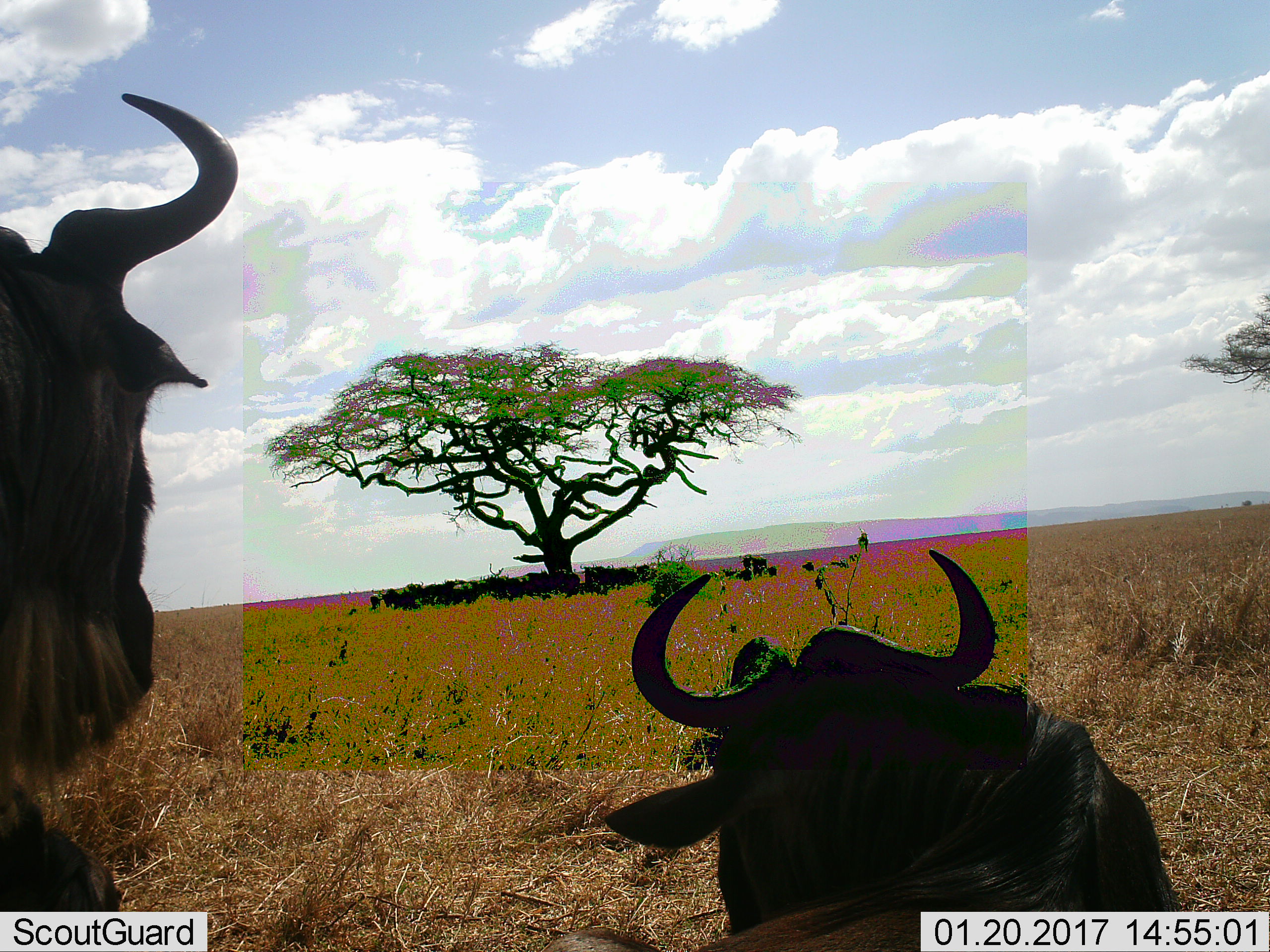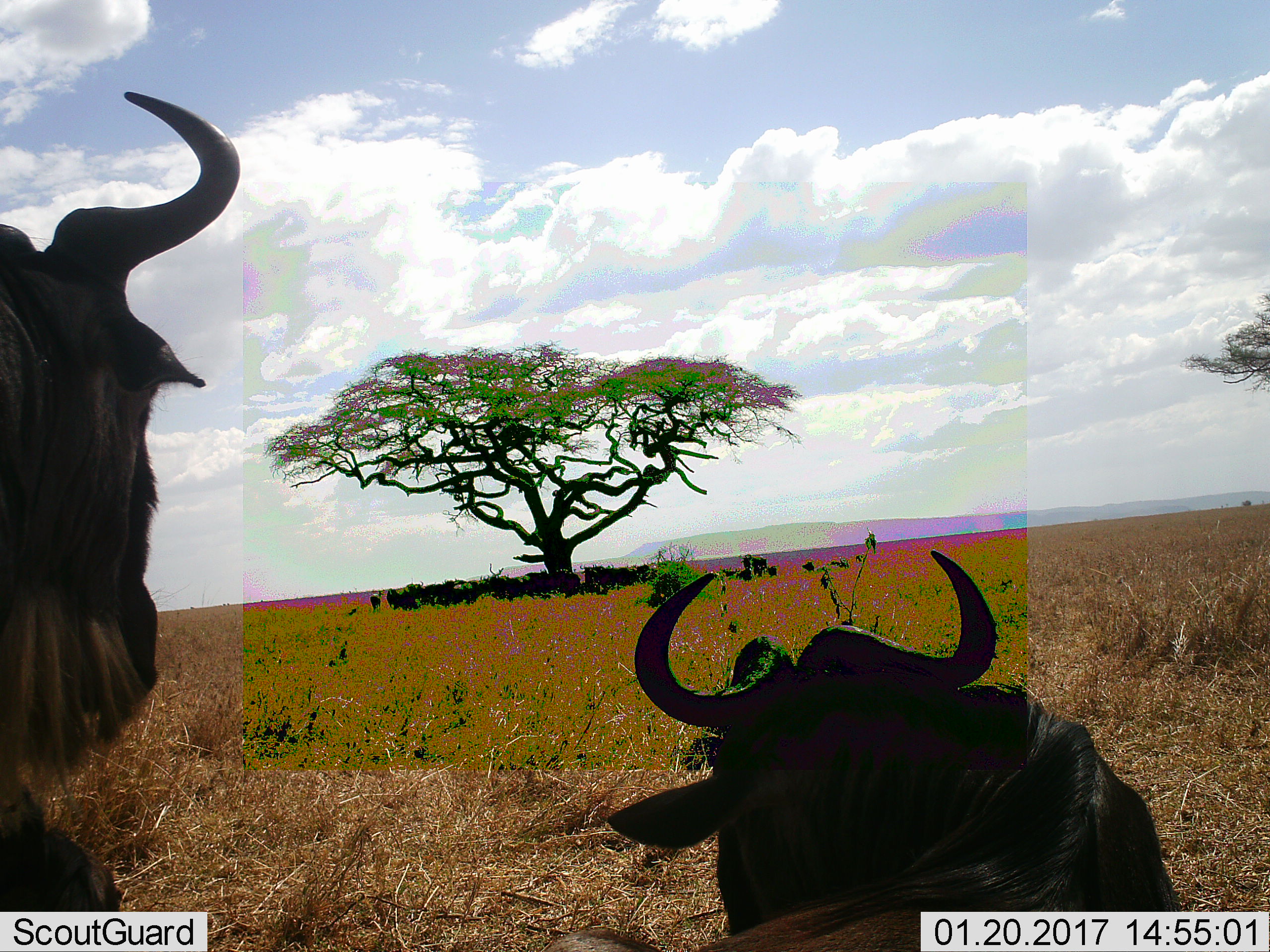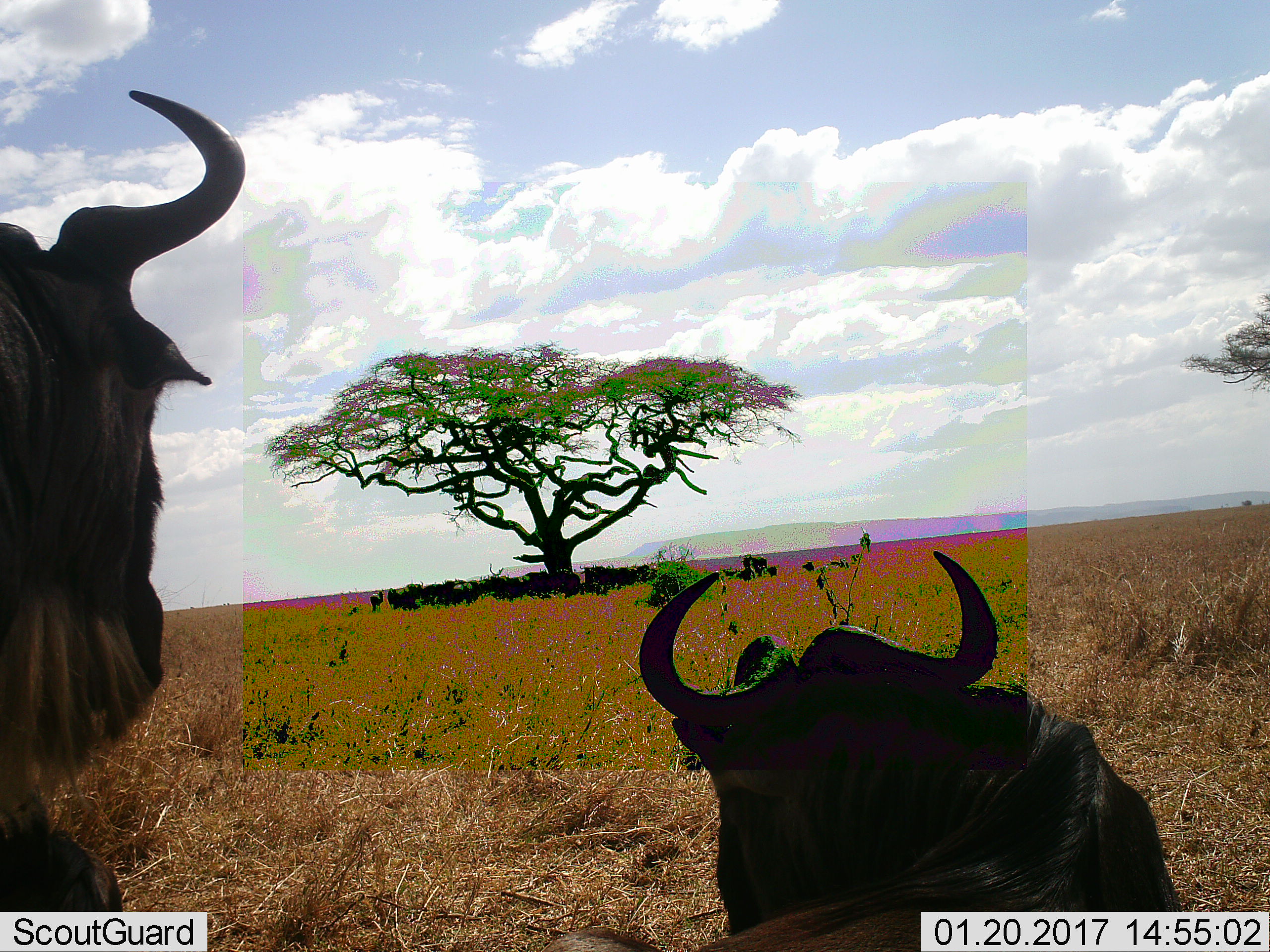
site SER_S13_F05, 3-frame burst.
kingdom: Animalia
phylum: Chordata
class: Mammalia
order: Artiodactyla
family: Bovidae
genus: Connochaetes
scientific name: Connochaetes taurinus taurinus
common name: blue wildebeest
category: wildebeestblue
Wildebeestblue (blue wildebeest) (Connochaetes taurinus taurinus), count 2. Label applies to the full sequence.